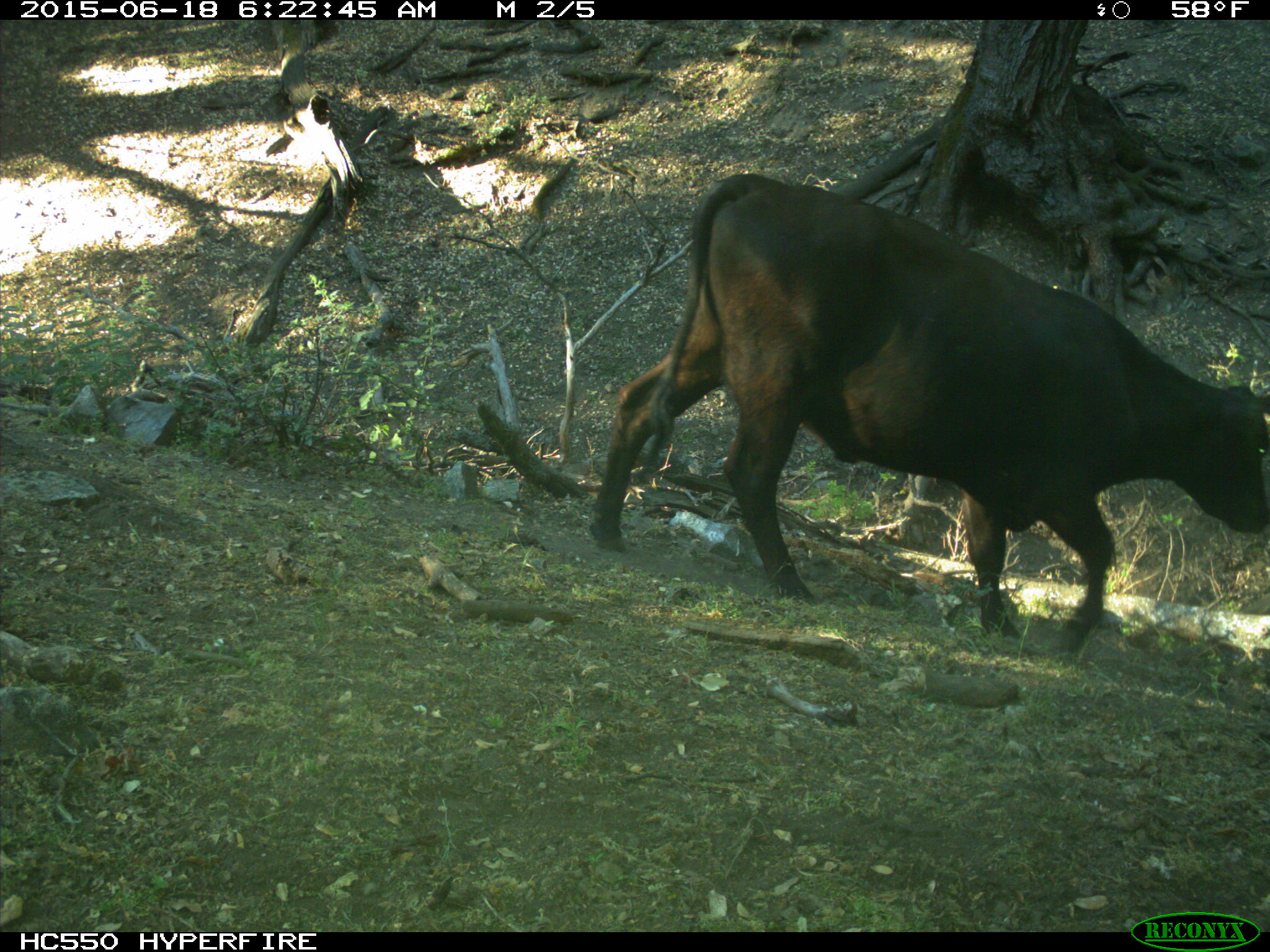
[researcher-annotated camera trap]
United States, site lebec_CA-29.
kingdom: Animalia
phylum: Chordata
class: Mammalia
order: Artiodactyla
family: Bovidae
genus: Bos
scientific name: Bos taurus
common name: domestic cow